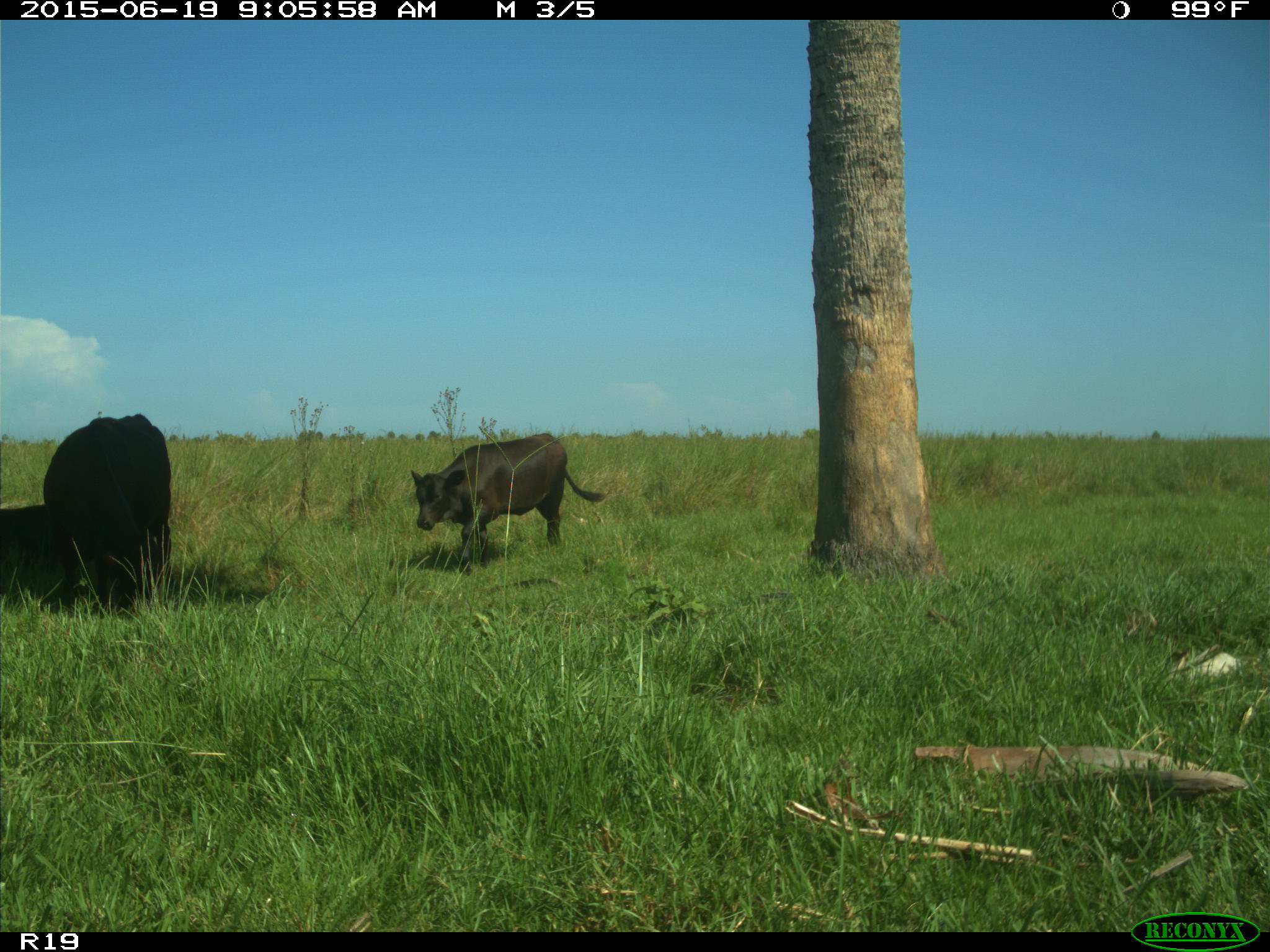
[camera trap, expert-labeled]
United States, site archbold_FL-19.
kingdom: Animalia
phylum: Chordata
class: Mammalia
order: Artiodactyla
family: Bovidae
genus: Bos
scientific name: Bos taurus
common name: domestic cow